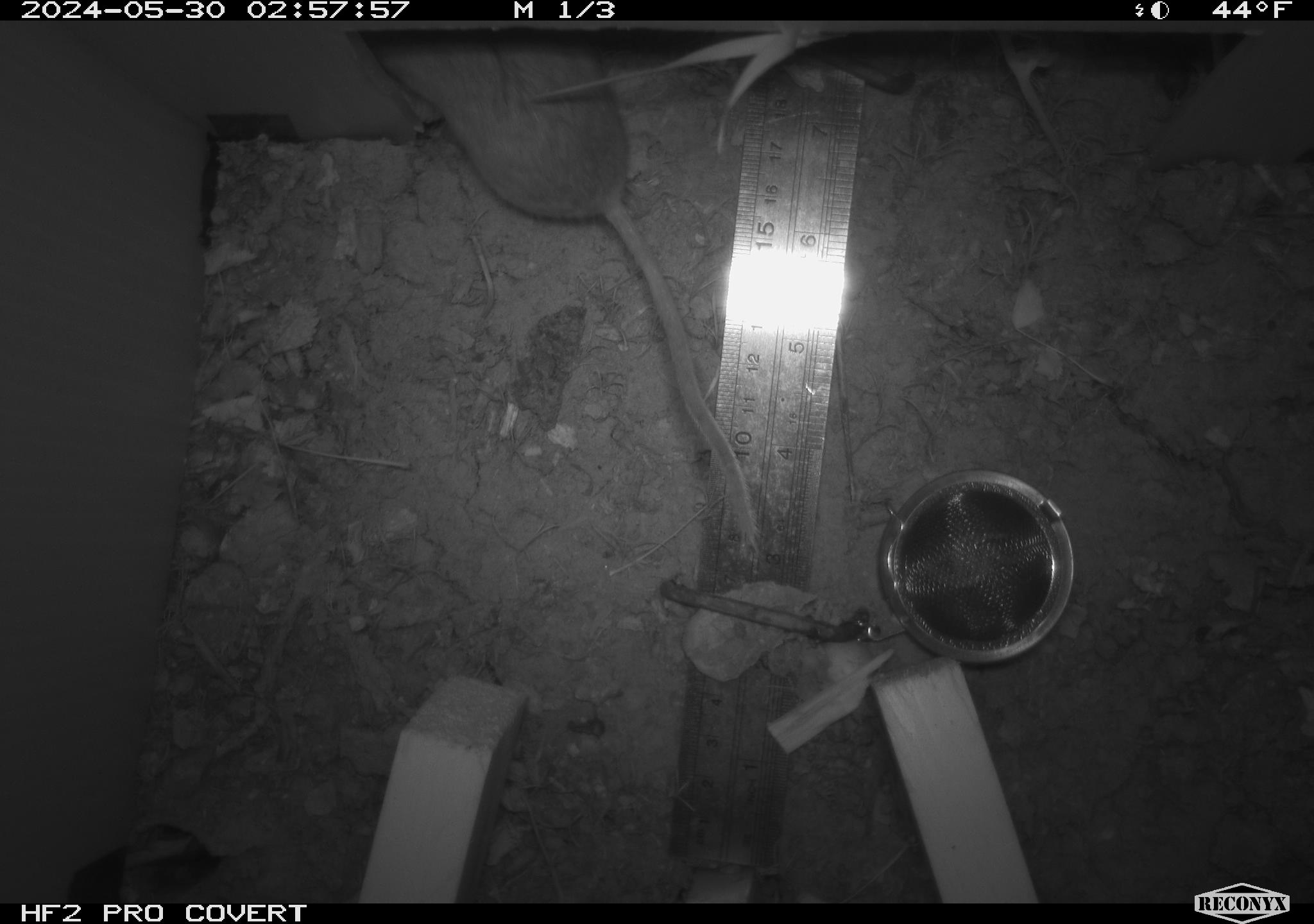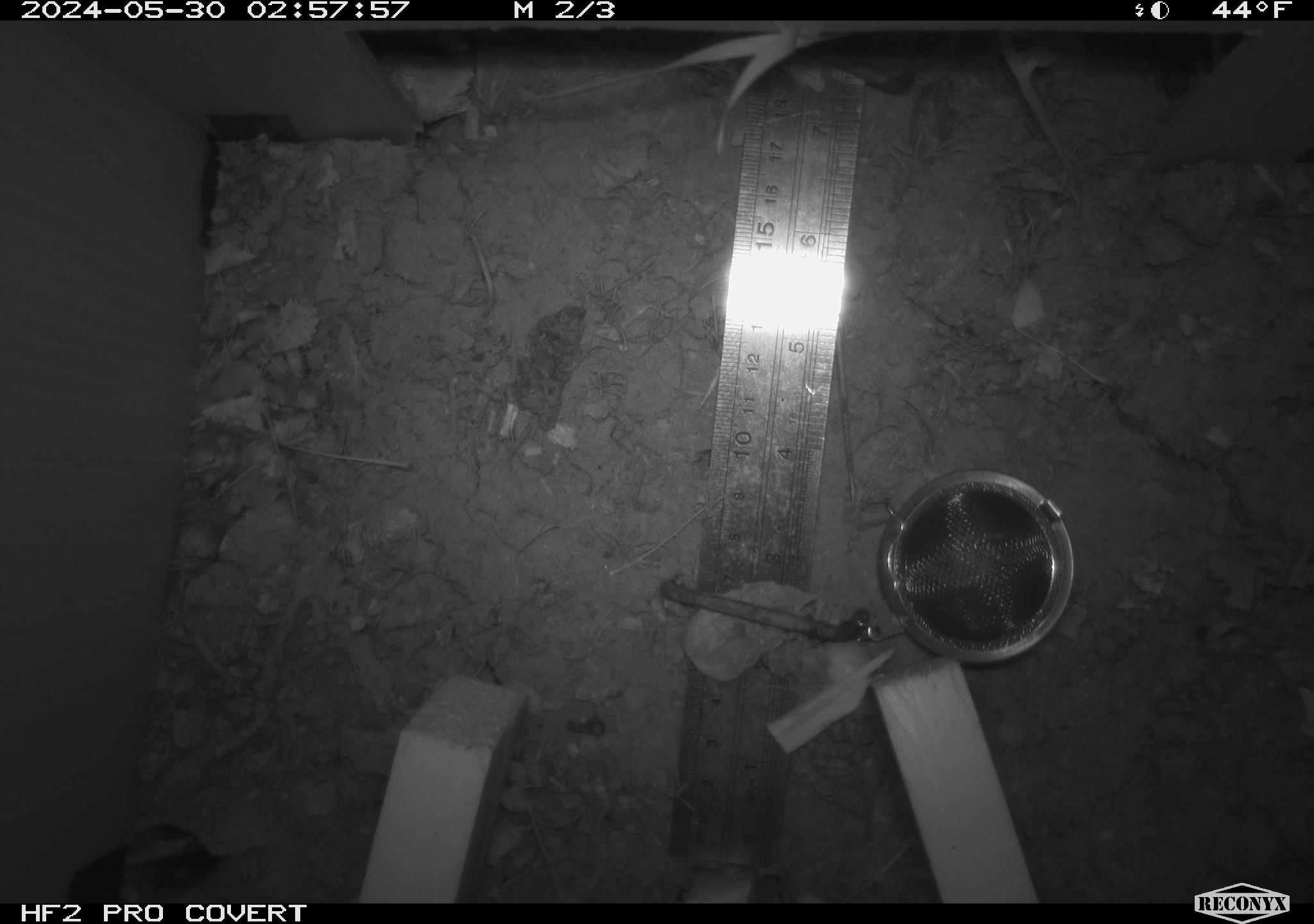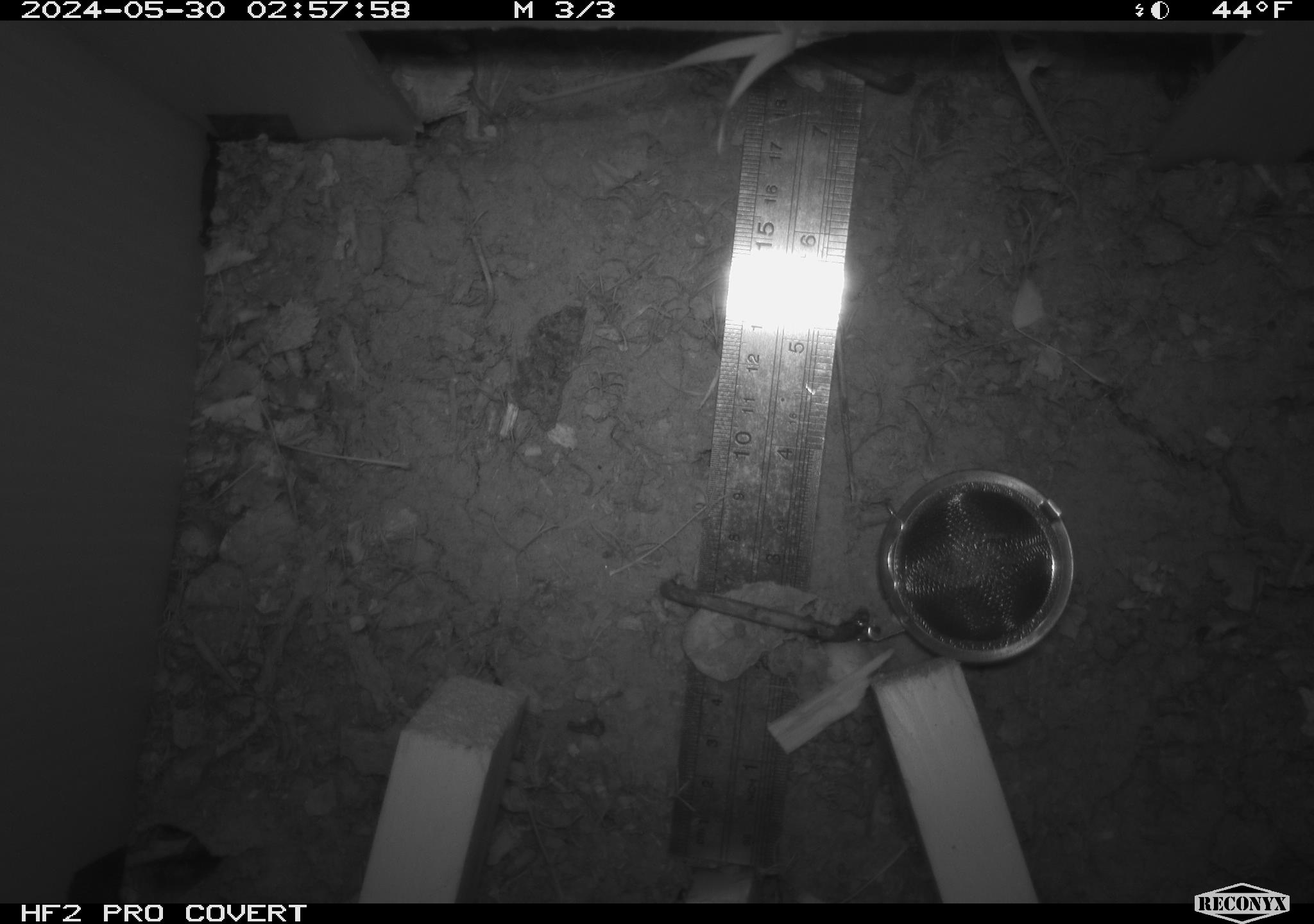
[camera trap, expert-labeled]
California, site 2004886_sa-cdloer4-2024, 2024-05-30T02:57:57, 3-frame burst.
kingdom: Animalia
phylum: Chordata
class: Mammalia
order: Rodentia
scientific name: Rodentia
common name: rodent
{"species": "rodent (Rodentia)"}